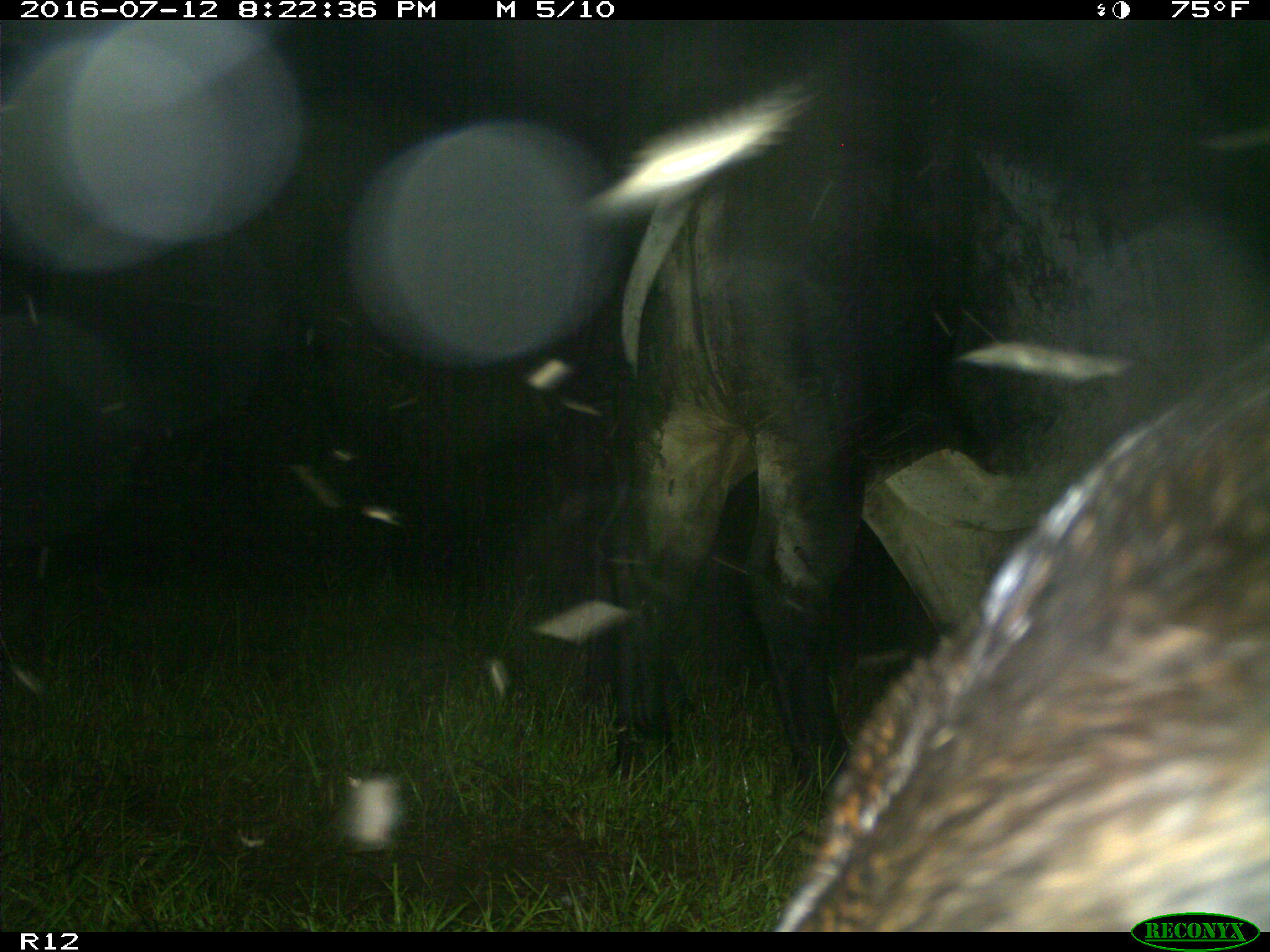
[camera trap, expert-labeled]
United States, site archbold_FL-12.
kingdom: Animalia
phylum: Chordata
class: Mammalia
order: Artiodactyla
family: Bovidae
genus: Bos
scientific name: Bos taurus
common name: domestic cow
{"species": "Bos taurus (domestic cow)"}